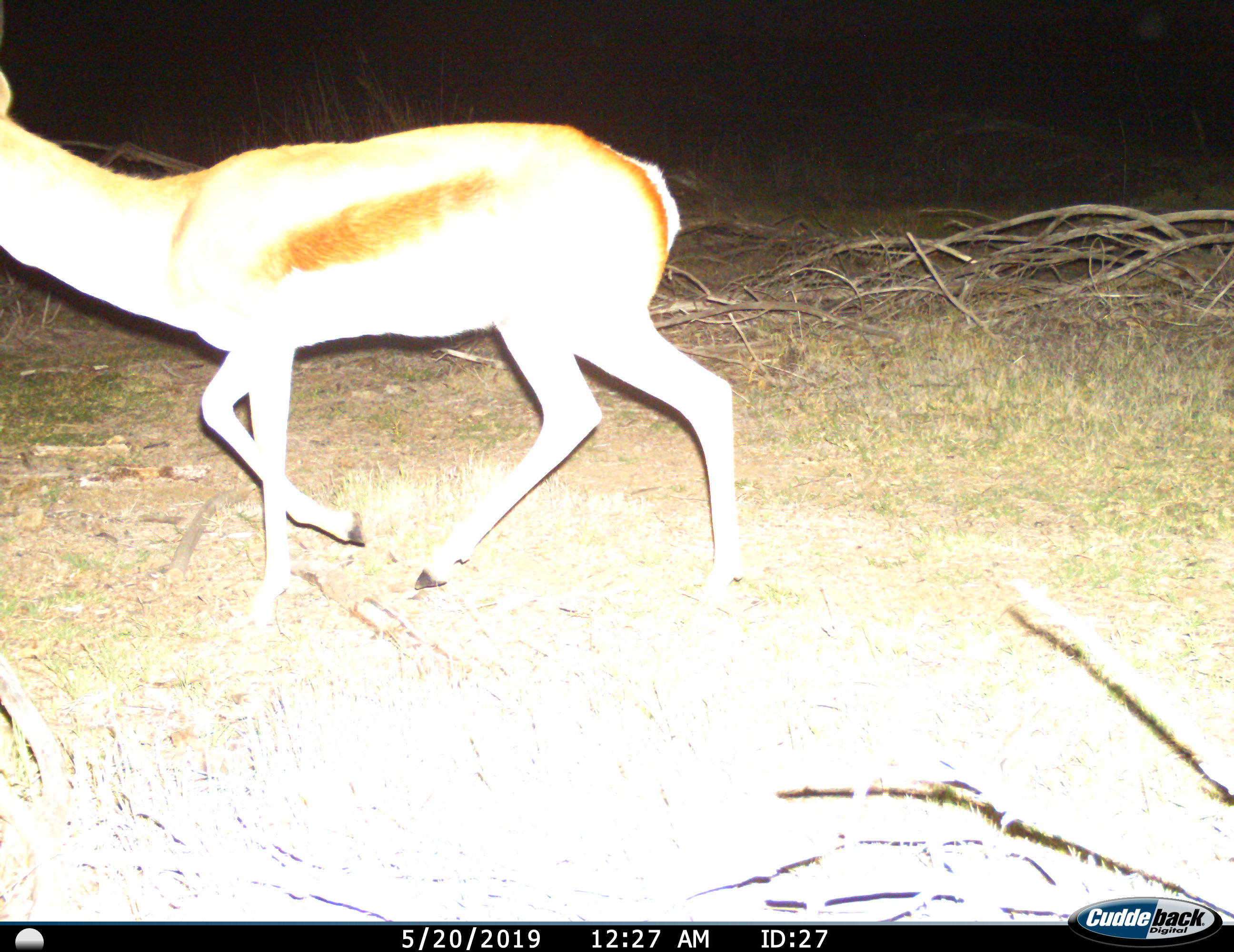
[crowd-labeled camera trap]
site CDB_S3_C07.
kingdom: Animalia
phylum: Chordata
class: Mammalia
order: Artiodactyla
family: Bovidae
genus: Antidorcas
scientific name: Antidorcas marsupialis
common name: springbok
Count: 1.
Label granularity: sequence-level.